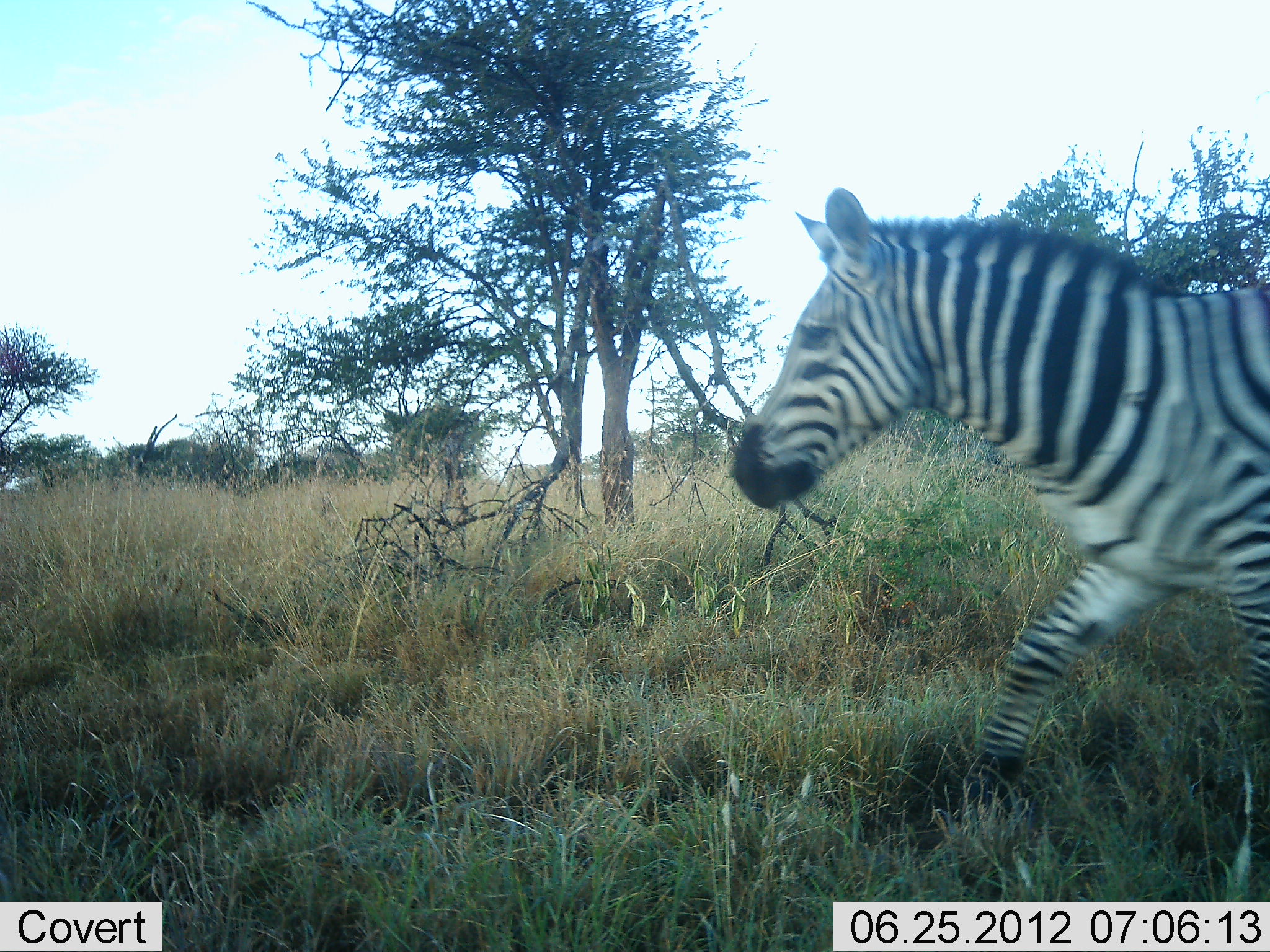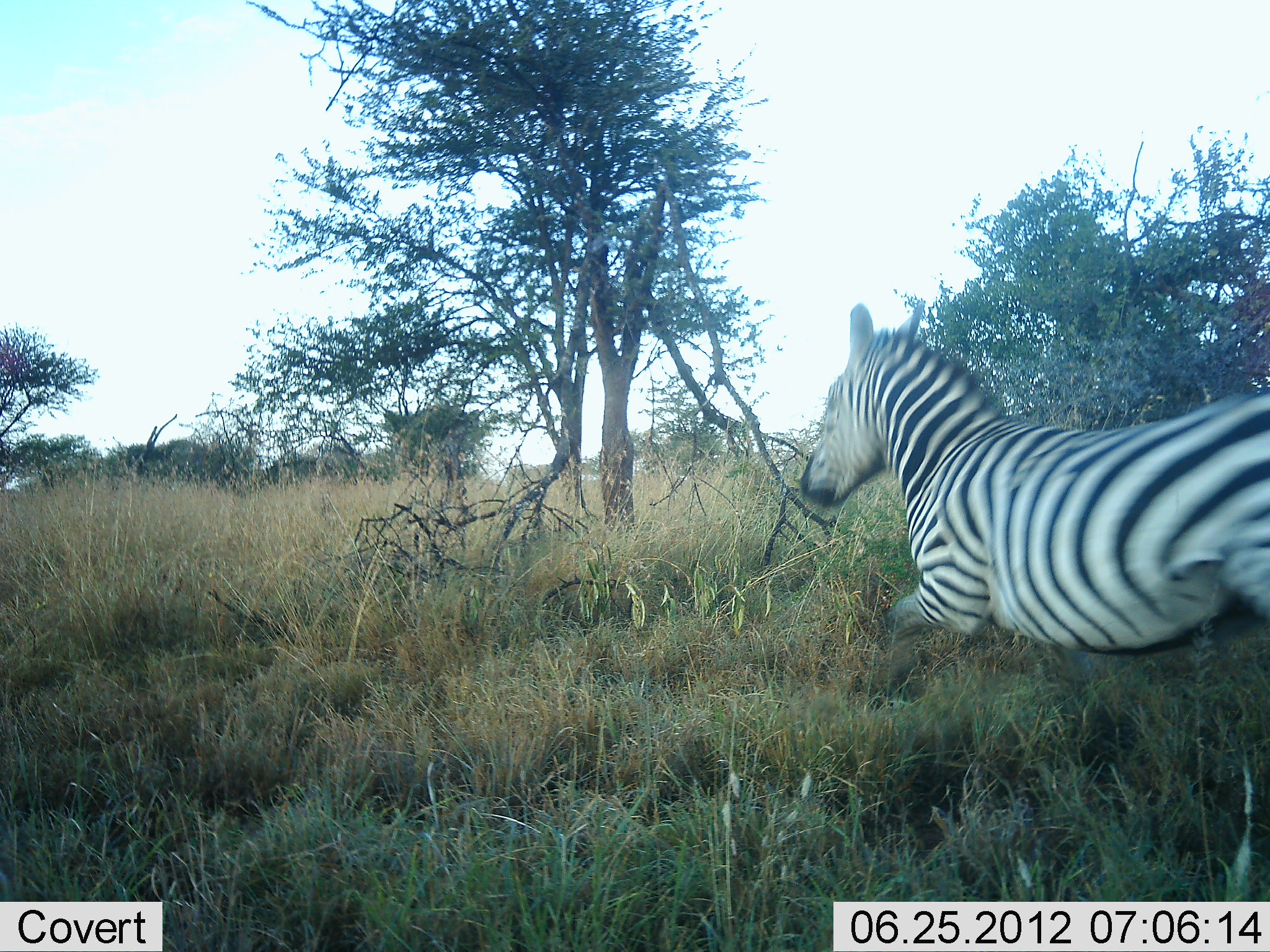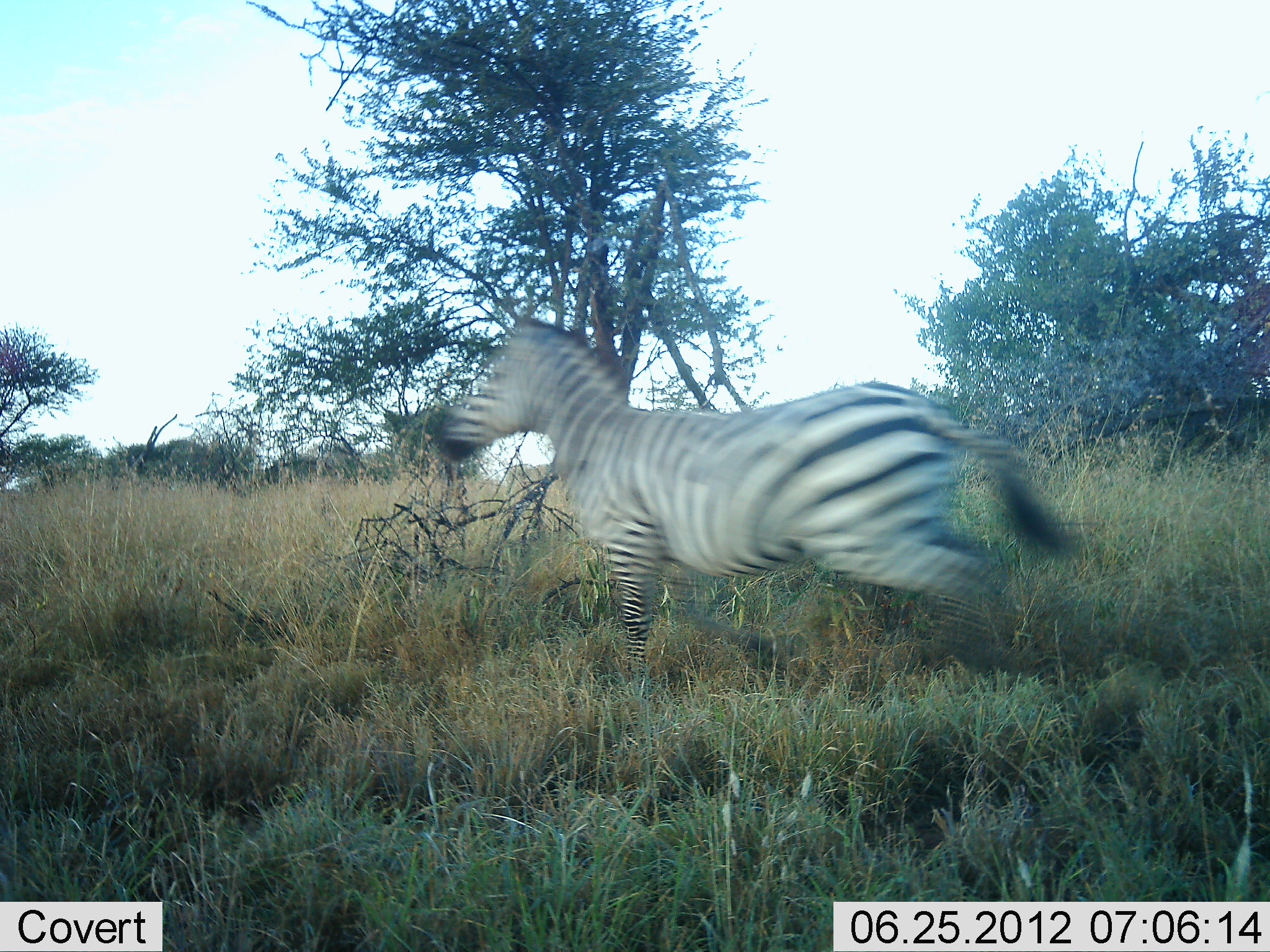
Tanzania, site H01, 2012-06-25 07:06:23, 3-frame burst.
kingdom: Animalia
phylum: Chordata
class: Mammalia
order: Perissodactyla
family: Equidae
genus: Equus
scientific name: Equus quagga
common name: plains zebra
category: zebra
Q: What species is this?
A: Zebra (plains zebra) (Equus quagga).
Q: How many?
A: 1.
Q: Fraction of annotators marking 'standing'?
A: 0%.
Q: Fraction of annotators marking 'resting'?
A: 0%.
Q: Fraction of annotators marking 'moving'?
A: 100%.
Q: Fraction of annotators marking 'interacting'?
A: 0%.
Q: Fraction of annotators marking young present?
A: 0%.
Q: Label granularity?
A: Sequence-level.